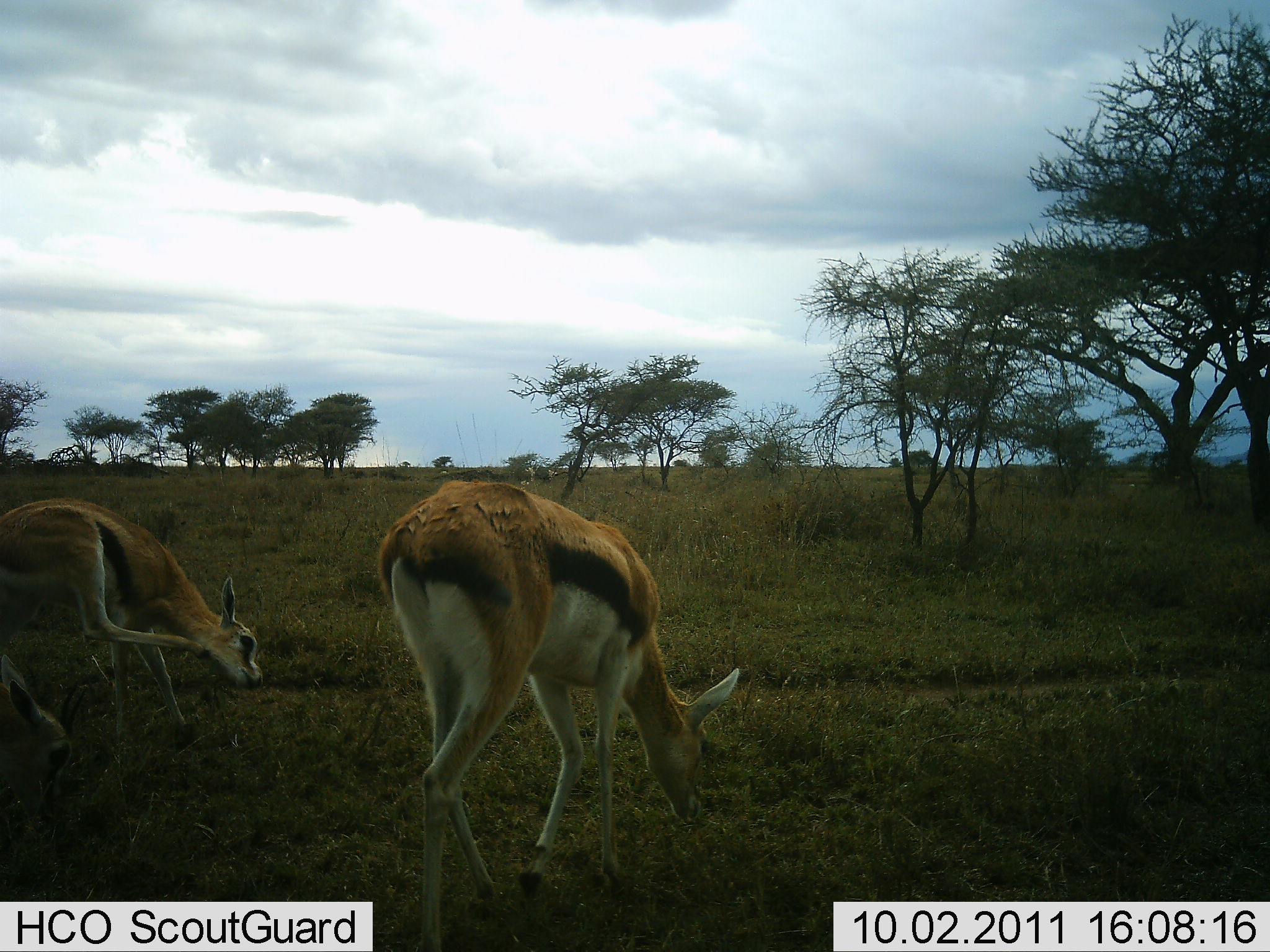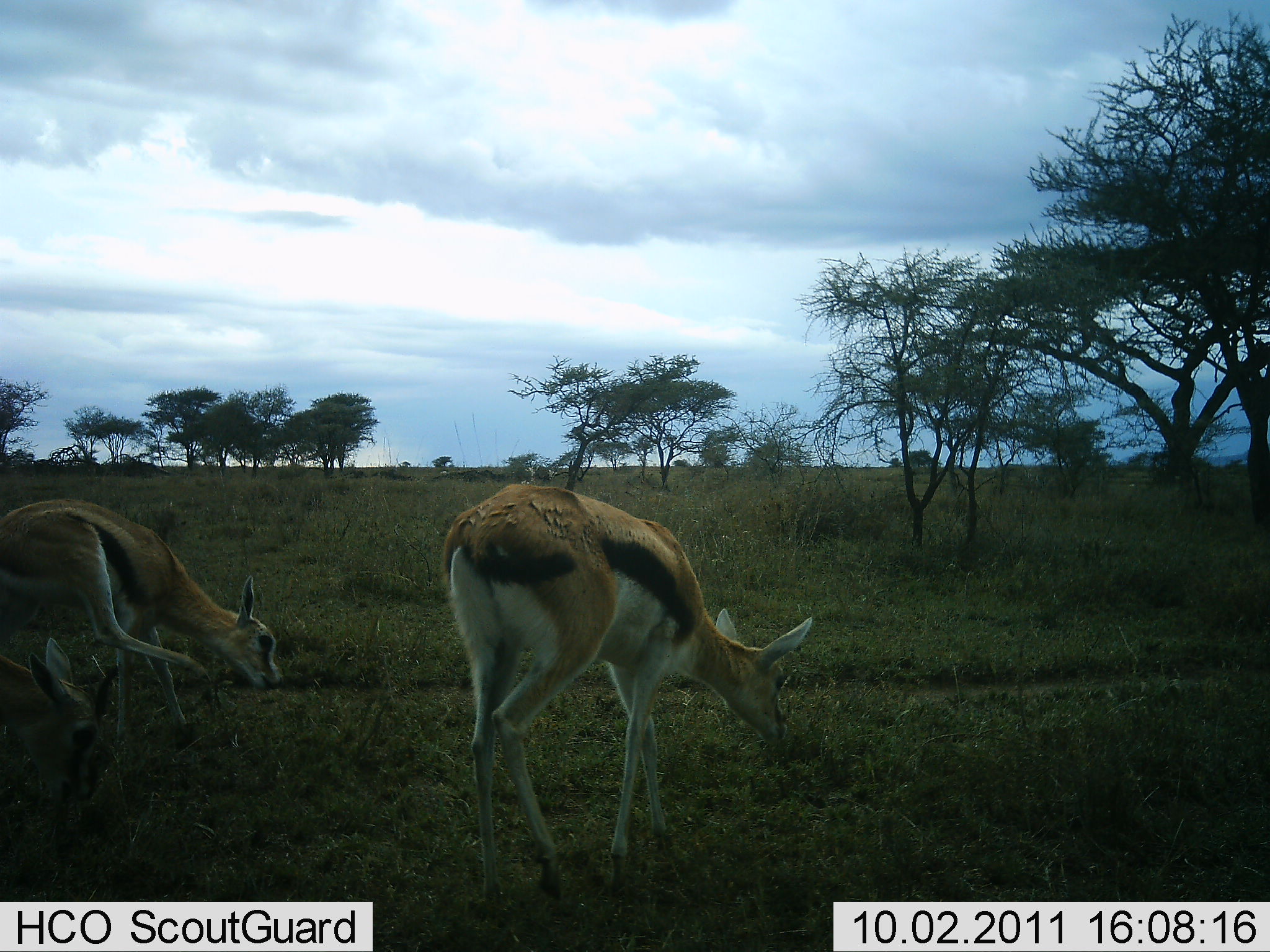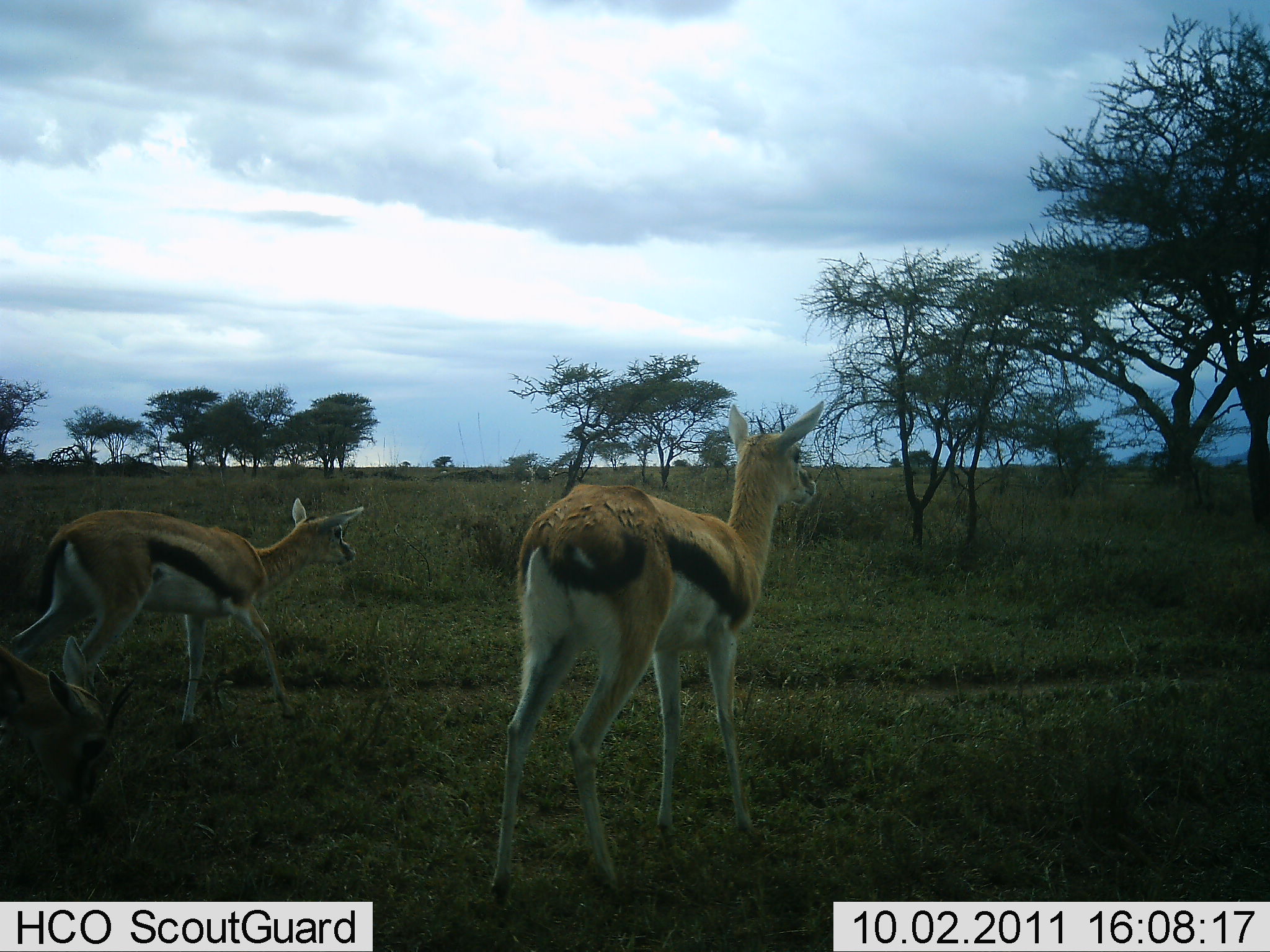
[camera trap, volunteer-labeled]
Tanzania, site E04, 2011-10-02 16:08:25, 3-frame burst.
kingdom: Animalia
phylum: Chordata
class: Mammalia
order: Artiodactyla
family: Bovidae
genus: Eudorcas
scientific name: Eudorcas thomsonii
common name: thomson's gazelle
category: gazellethomsons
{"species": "gazellethomsons (thomson's gazelle) (Eudorcas thomsonii)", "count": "2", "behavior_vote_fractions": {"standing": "54%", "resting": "0%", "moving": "31%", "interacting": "0%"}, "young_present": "8%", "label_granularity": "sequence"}